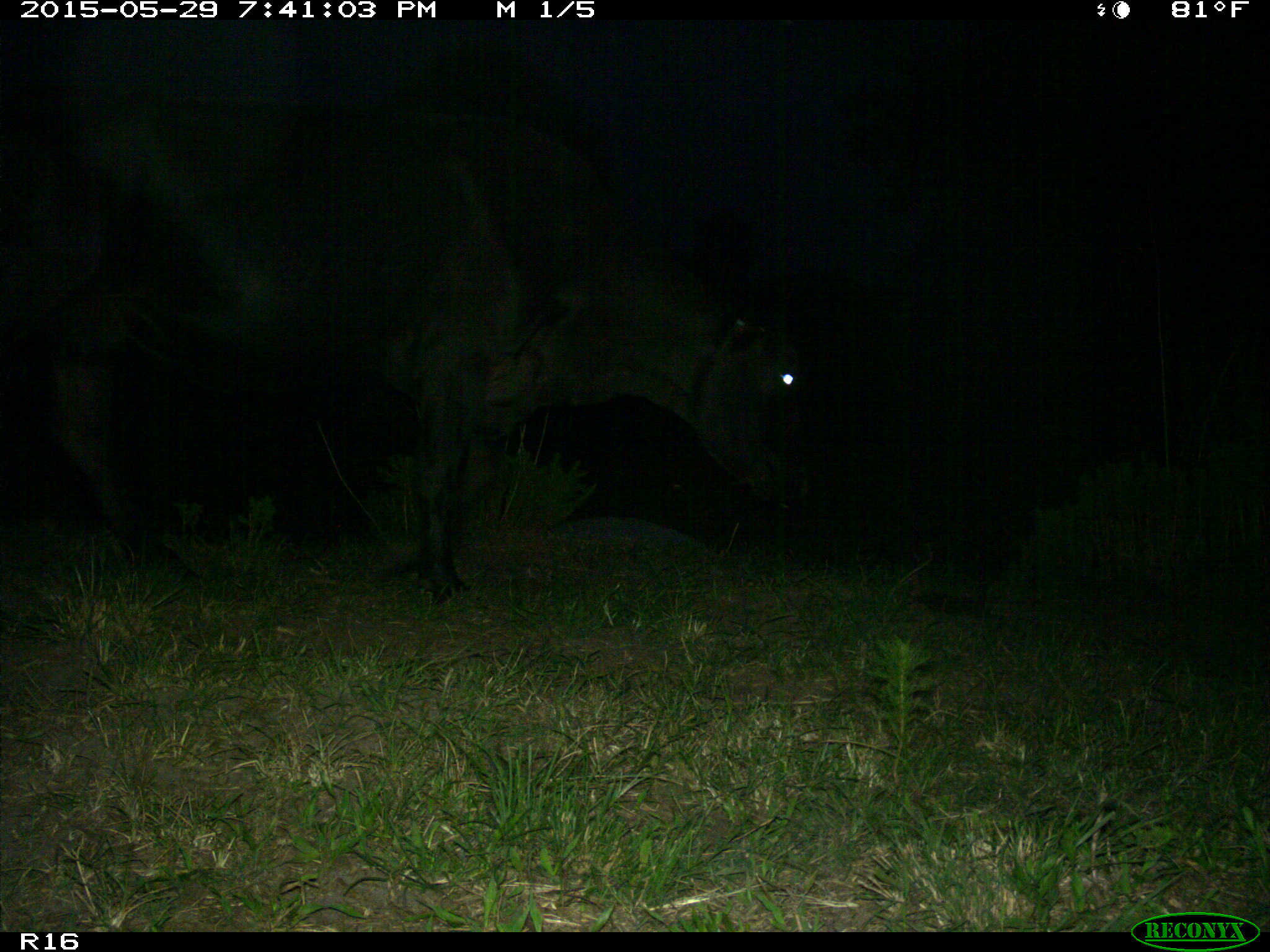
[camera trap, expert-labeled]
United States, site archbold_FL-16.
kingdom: Animalia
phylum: Chordata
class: Mammalia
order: Artiodactyla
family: Bovidae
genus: Bos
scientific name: Bos taurus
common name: domestic cow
Bos taurus (domestic cow).